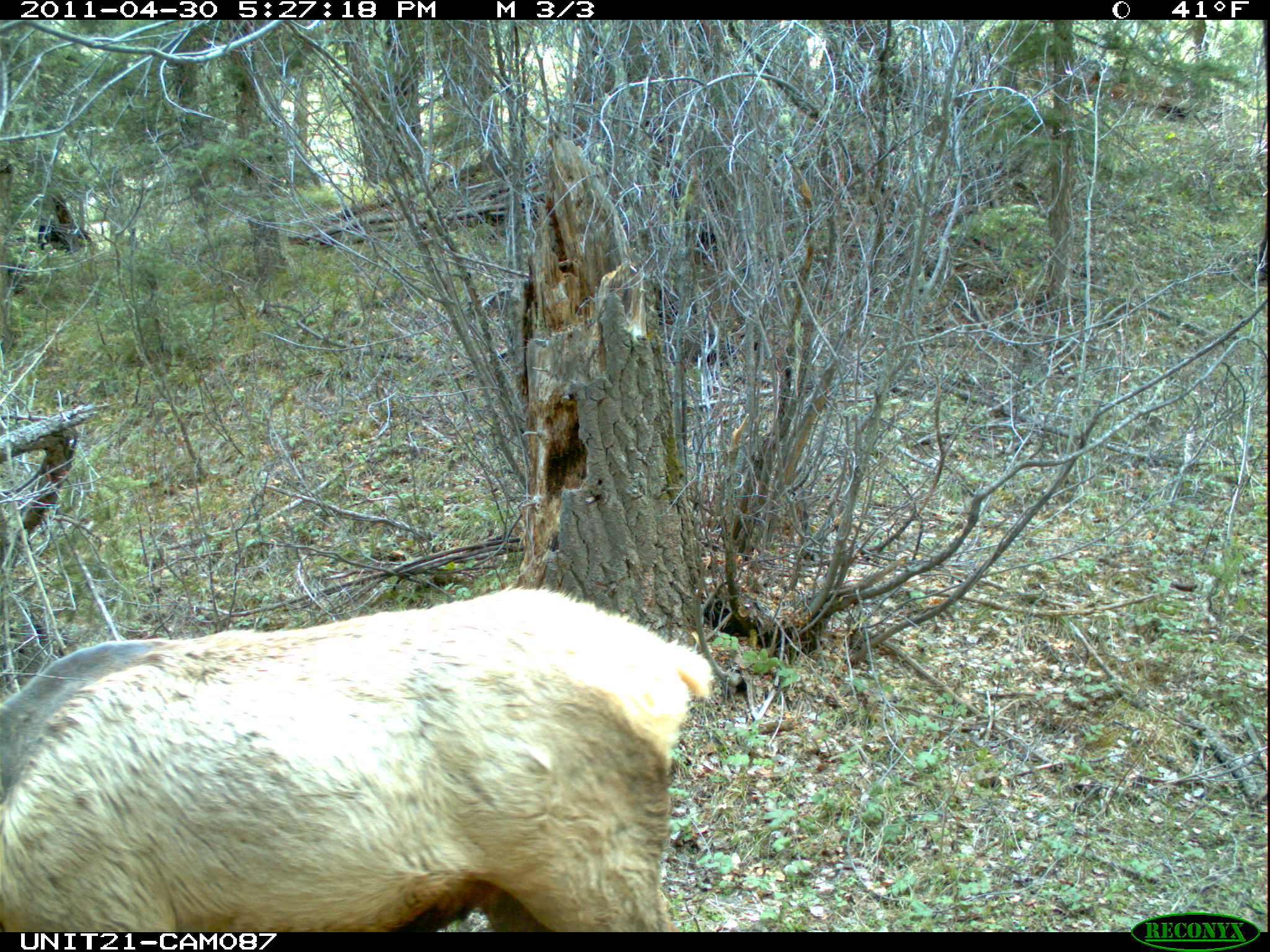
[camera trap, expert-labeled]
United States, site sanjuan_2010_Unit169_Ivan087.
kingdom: Animalia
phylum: Chordata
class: Mammalia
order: Artiodactyla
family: Cervidae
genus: Cervus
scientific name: Cervus elaphus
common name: red deer